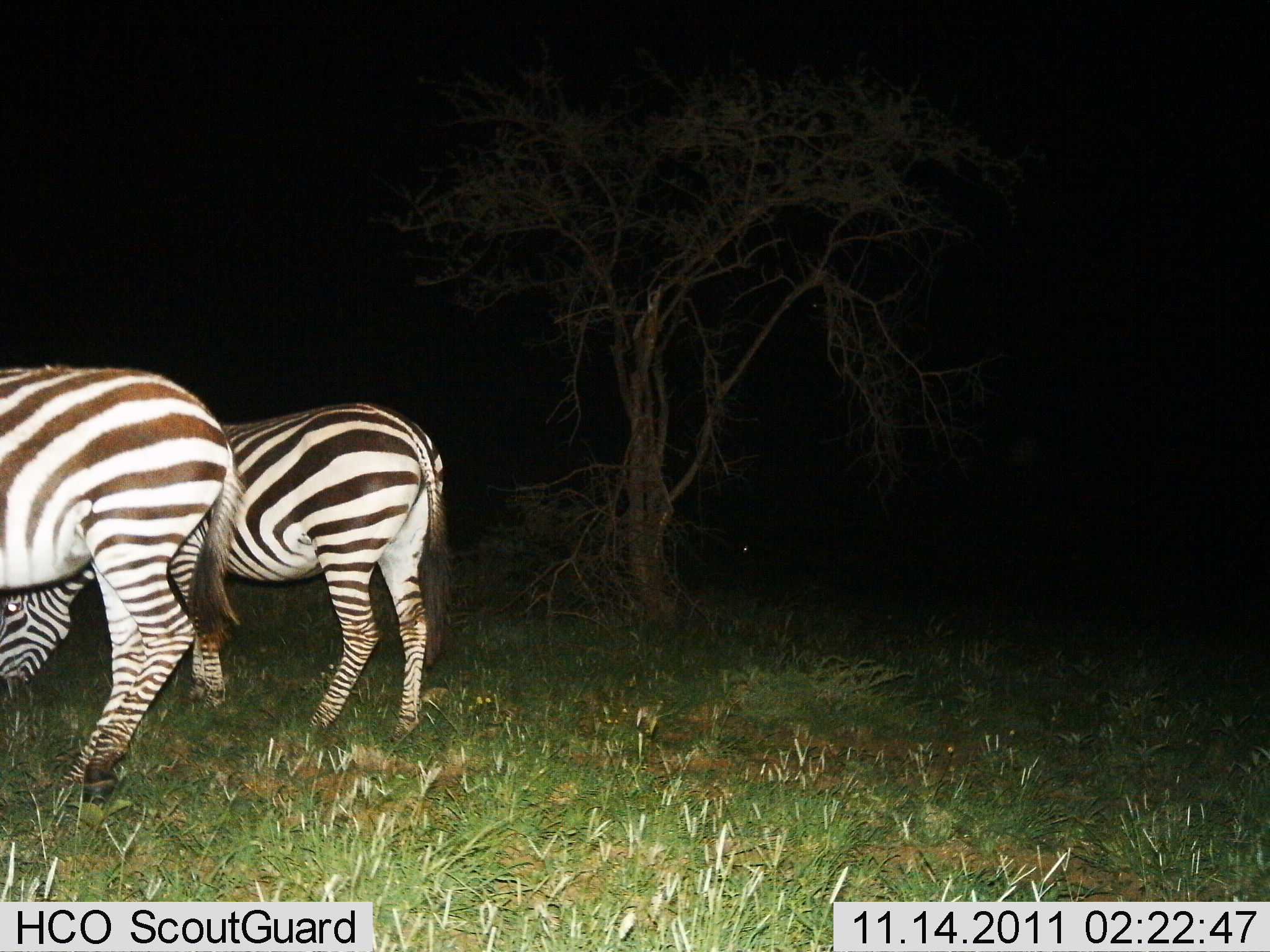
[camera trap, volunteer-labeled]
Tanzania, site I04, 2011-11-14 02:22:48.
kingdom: Animalia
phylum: Chordata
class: Mammalia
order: Perissodactyla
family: Equidae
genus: Equus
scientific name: Equus quagga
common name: plains zebra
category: zebra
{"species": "zebra (plains zebra) (Equus quagga)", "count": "2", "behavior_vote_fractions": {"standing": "53%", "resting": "7%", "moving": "7%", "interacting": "0%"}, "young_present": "0%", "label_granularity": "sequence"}